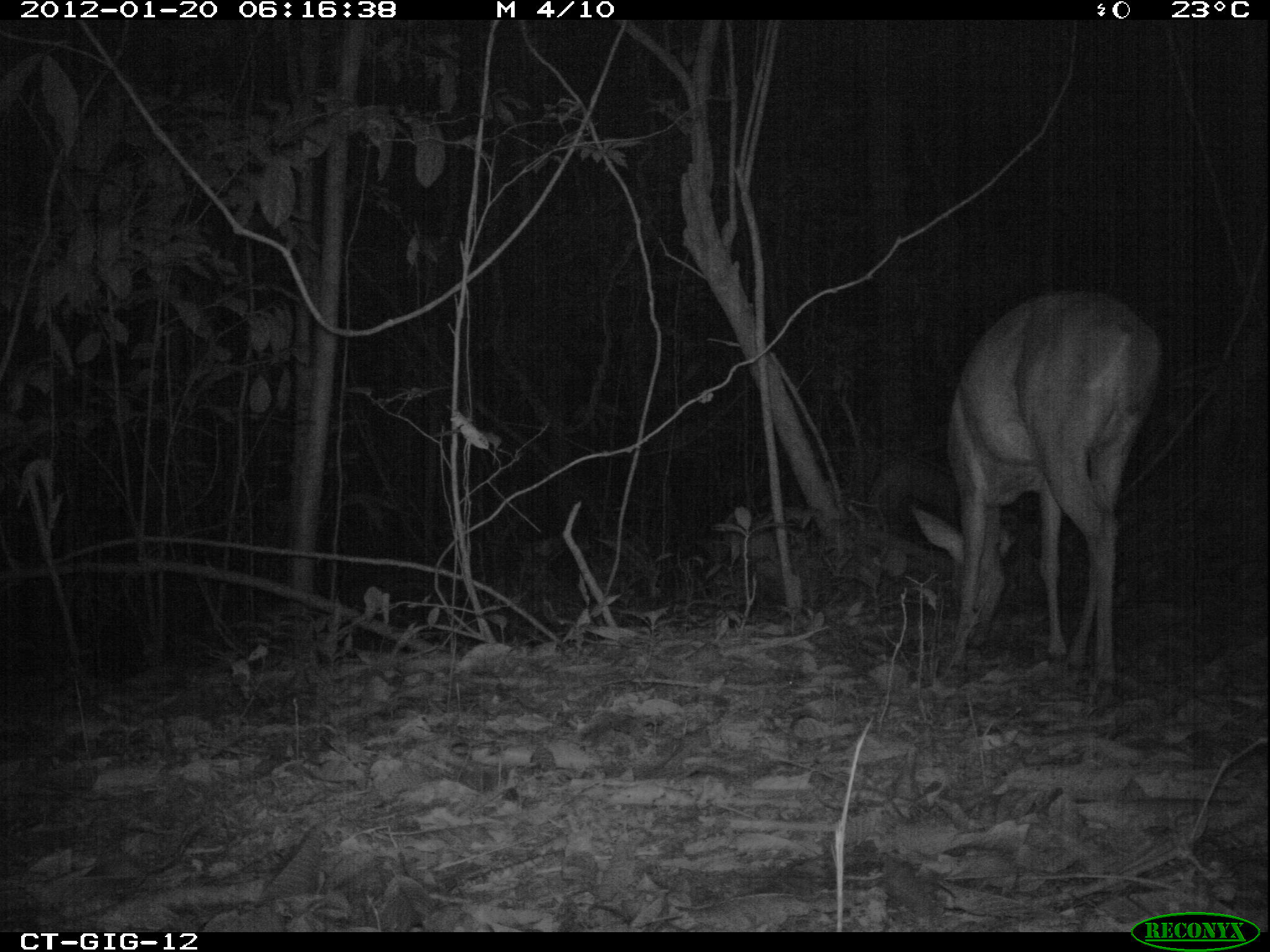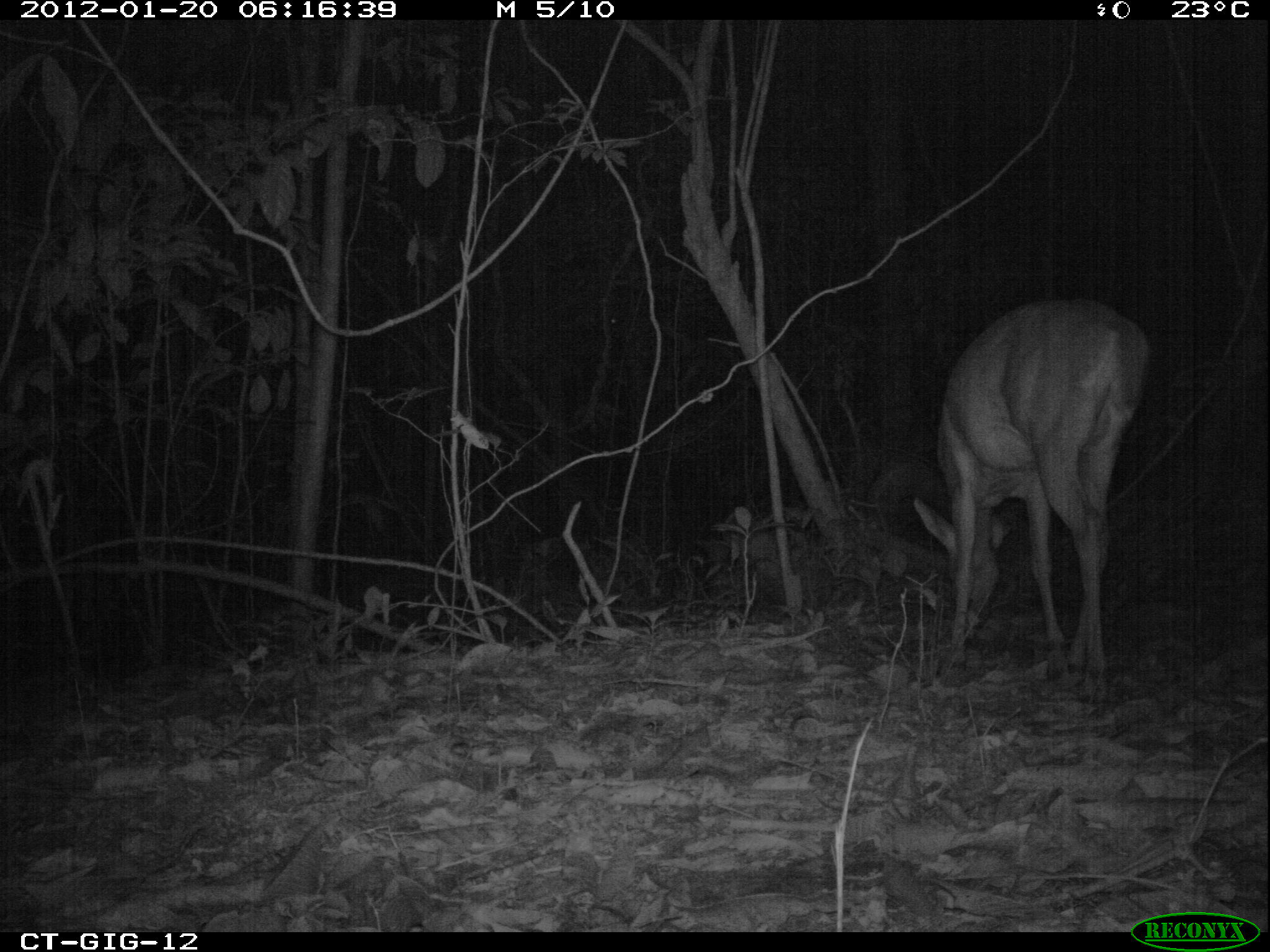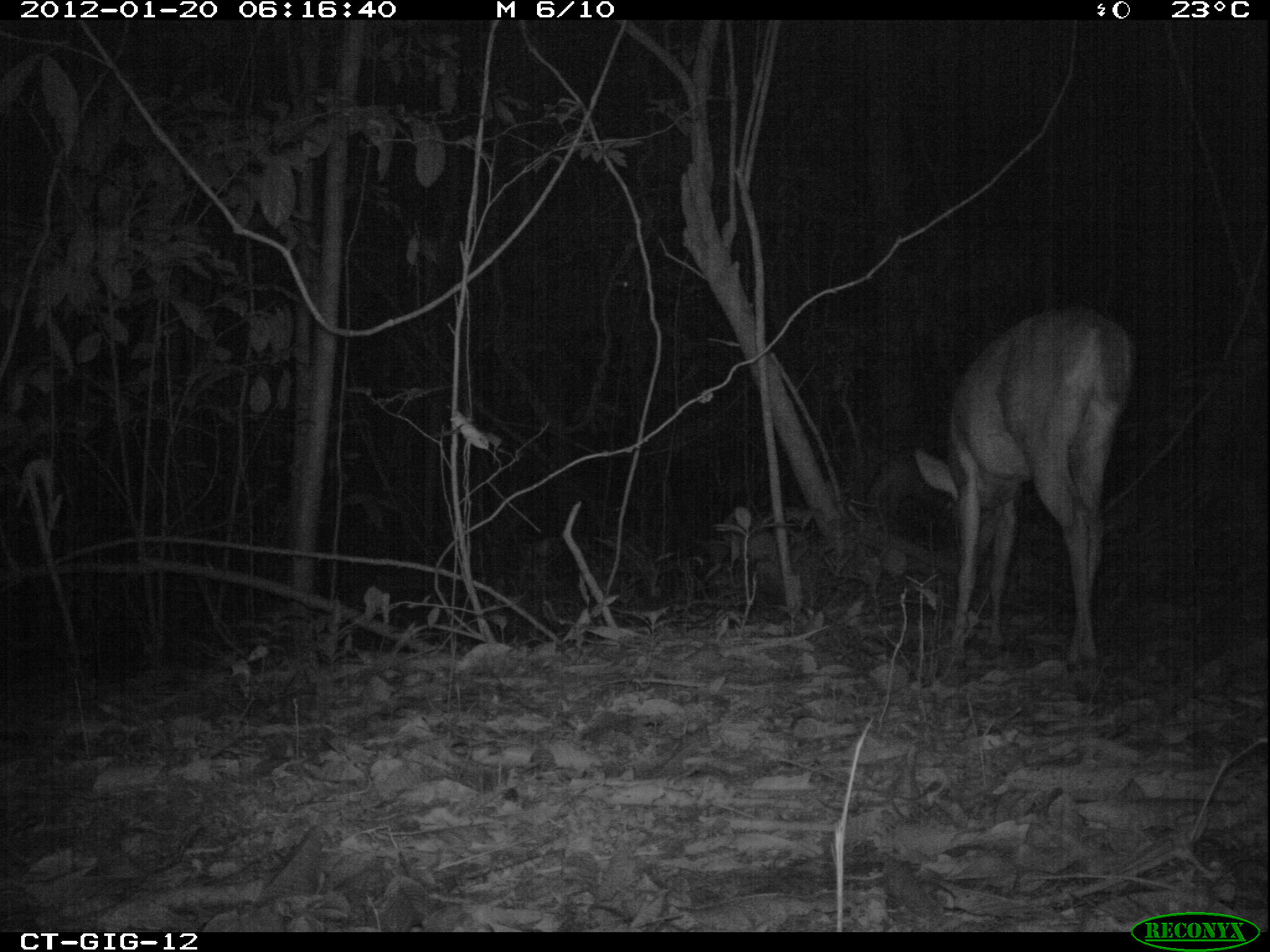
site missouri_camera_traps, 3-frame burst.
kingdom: Animalia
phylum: Chordata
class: Mammalia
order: Artiodactyla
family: Cervidae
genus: Odocoileus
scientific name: Odocoileus virginianus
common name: white-tailed deer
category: white tailed deer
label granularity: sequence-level